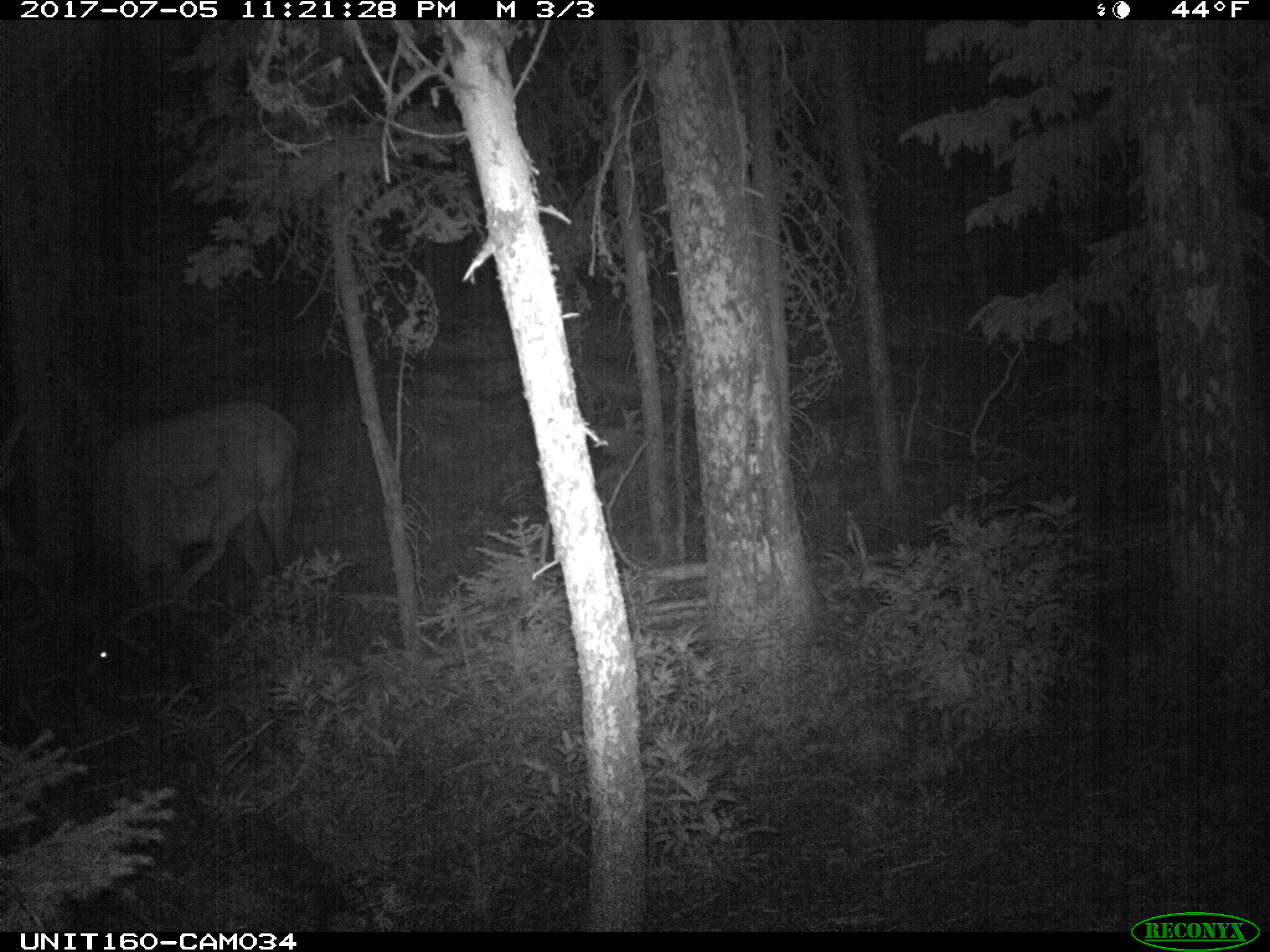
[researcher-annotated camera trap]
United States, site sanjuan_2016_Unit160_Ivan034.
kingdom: Animalia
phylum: Chordata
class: Mammalia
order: Artiodactyla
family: Cervidae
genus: Cervus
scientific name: Cervus elaphus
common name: red deer